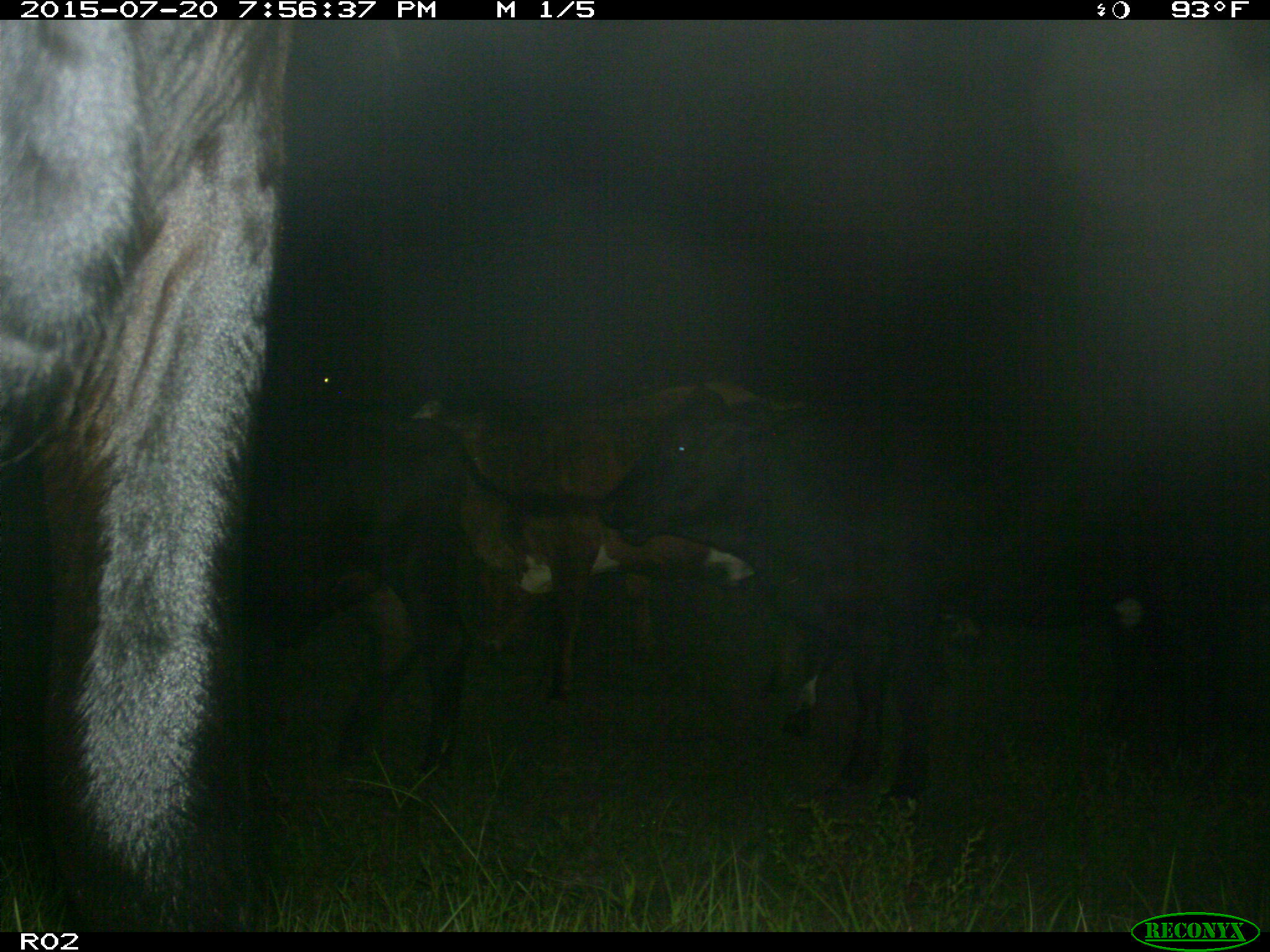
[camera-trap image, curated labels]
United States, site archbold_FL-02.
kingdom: Animalia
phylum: Chordata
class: Mammalia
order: Artiodactyla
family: Bovidae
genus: Bos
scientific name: Bos taurus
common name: domestic cow